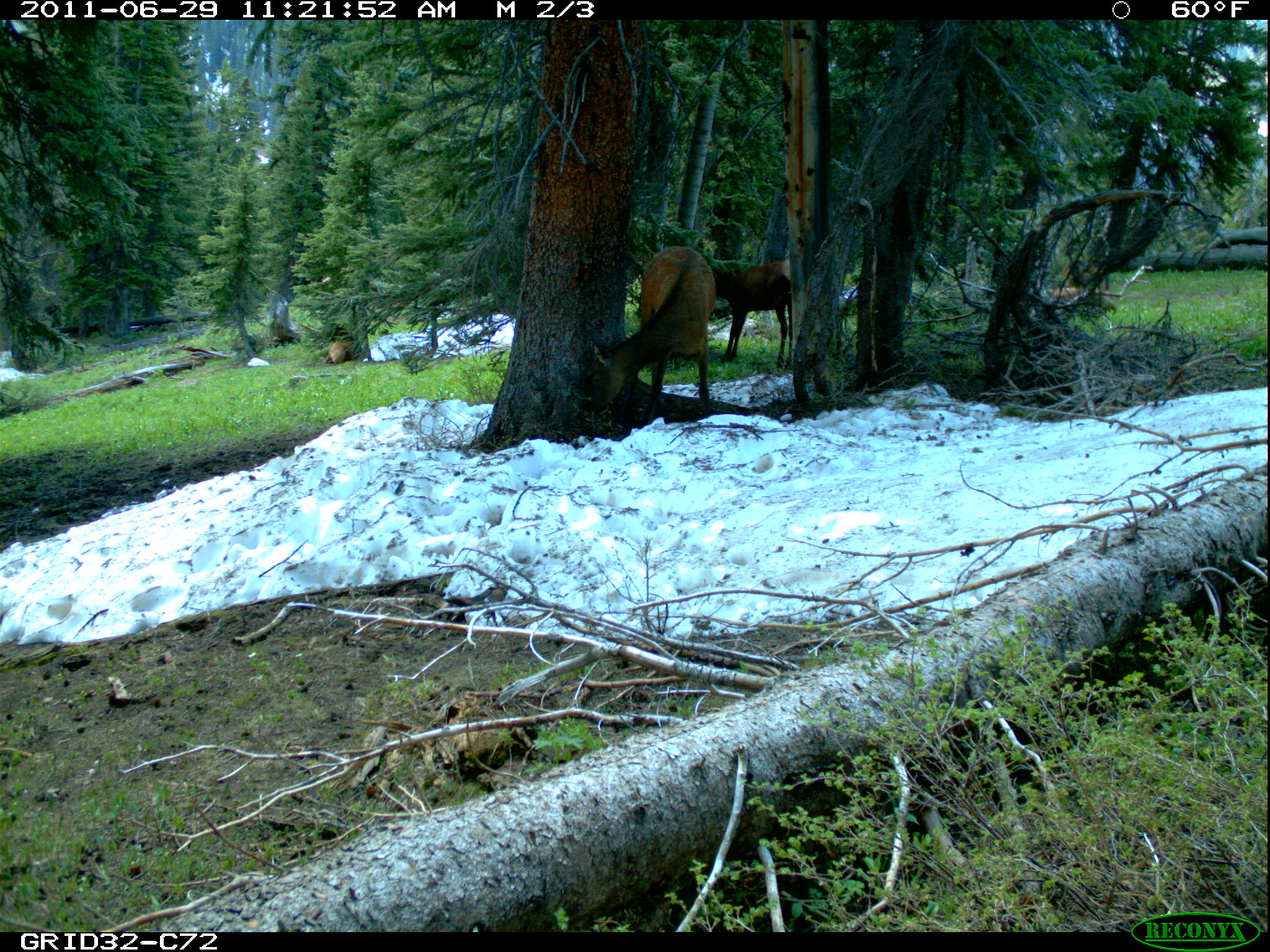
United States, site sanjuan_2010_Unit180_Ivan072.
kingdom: Animalia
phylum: Chordata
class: Mammalia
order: Artiodactyla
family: Cervidae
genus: Cervus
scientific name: Cervus elaphus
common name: red deer